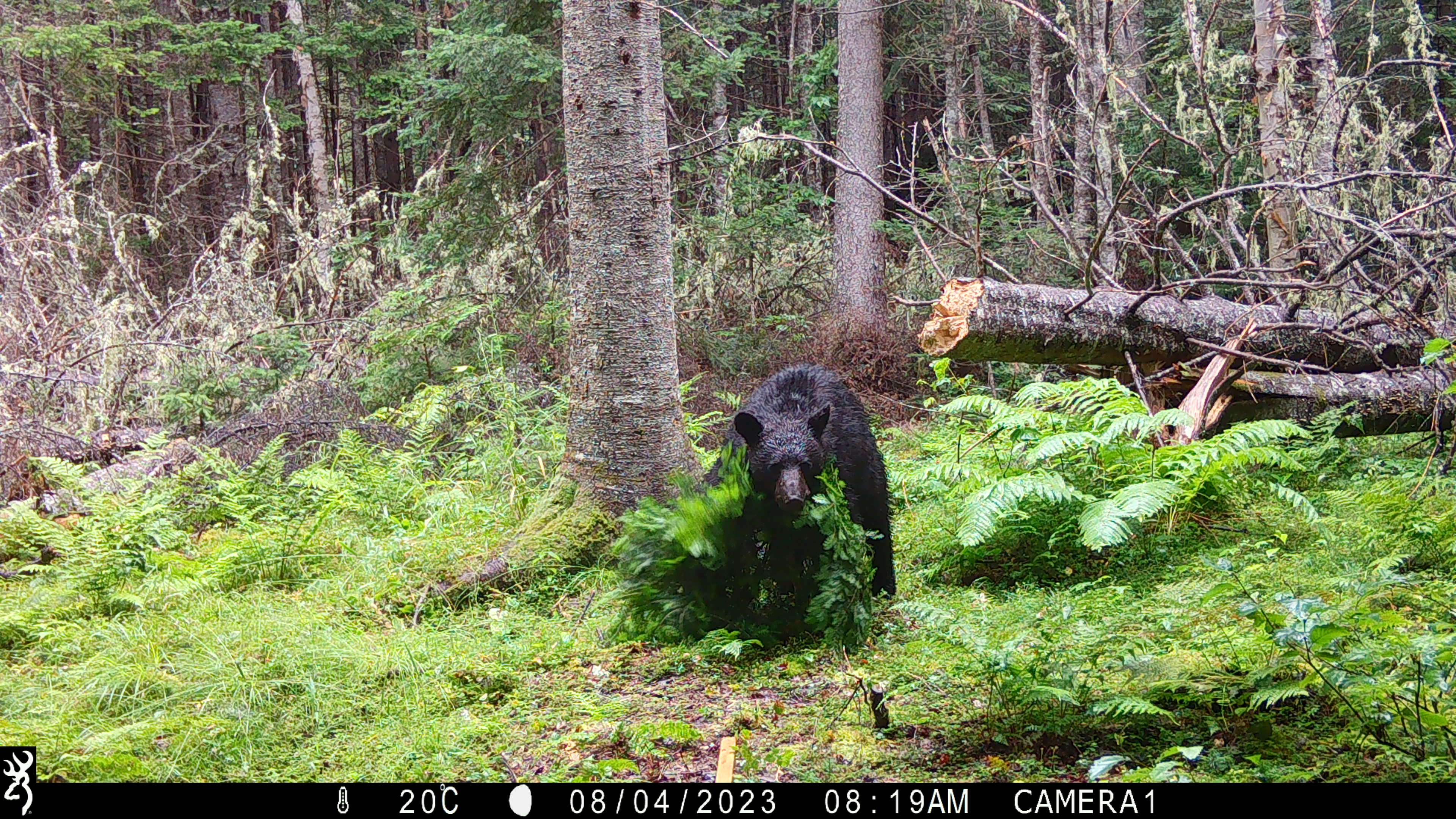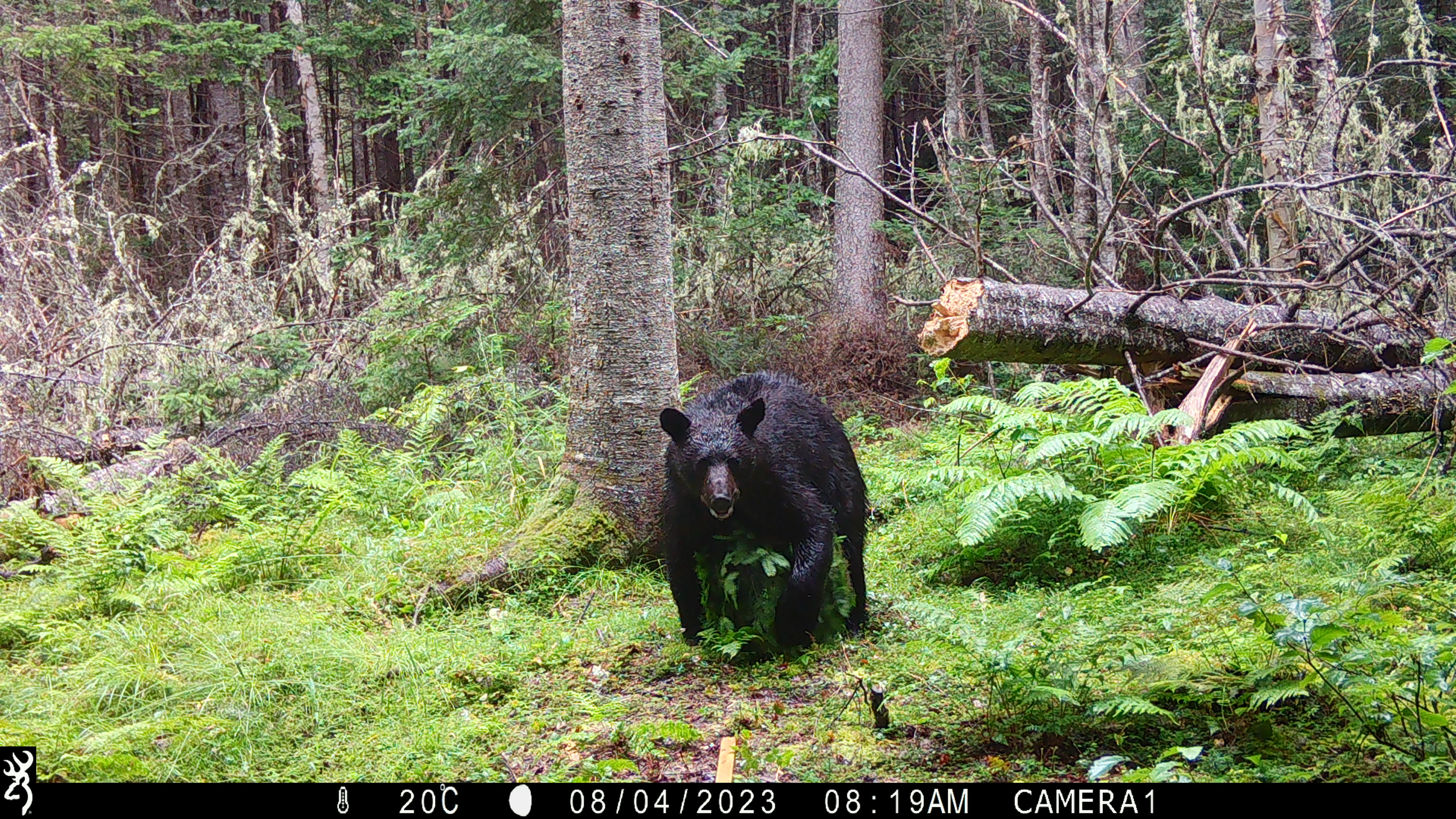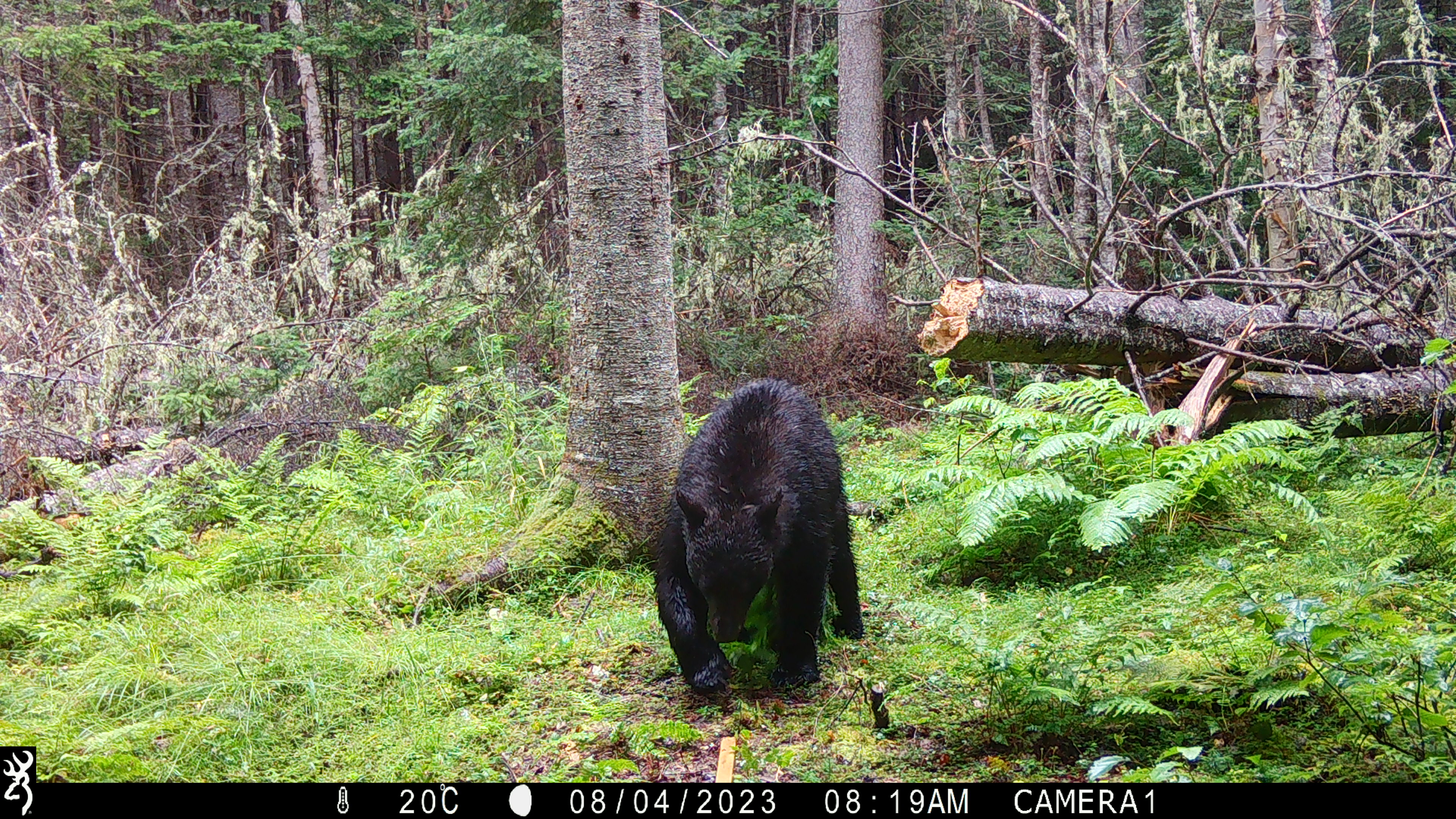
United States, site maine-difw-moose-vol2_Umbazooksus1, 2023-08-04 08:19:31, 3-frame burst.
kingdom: Animalia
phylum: Chordata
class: Mammalia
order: Carnivora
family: Ursidae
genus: Ursus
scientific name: Ursus americanus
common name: black bear